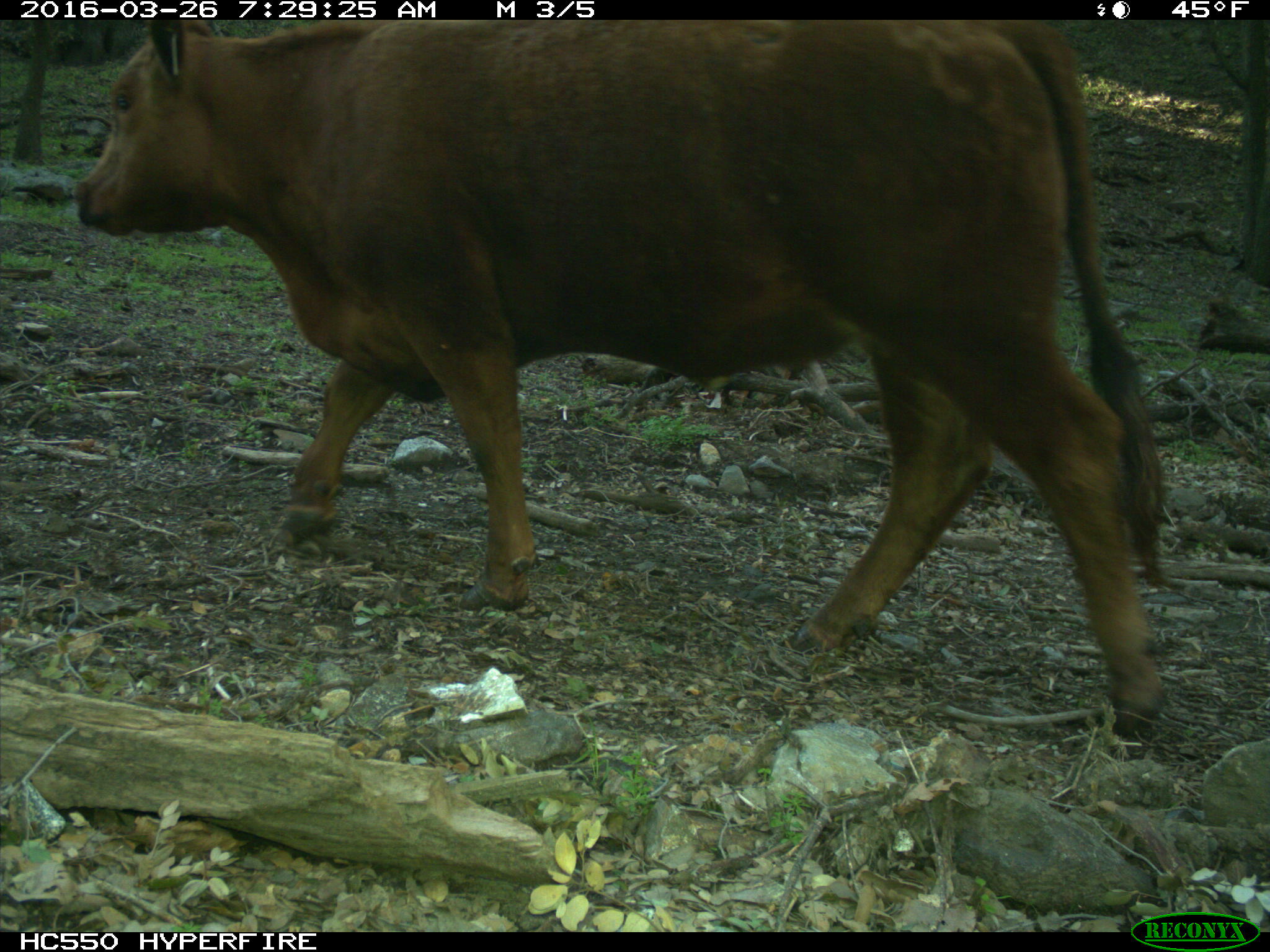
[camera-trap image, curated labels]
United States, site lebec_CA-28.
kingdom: Animalia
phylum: Chordata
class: Mammalia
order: Artiodactyla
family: Bovidae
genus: Bos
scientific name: Bos taurus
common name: domestic cow